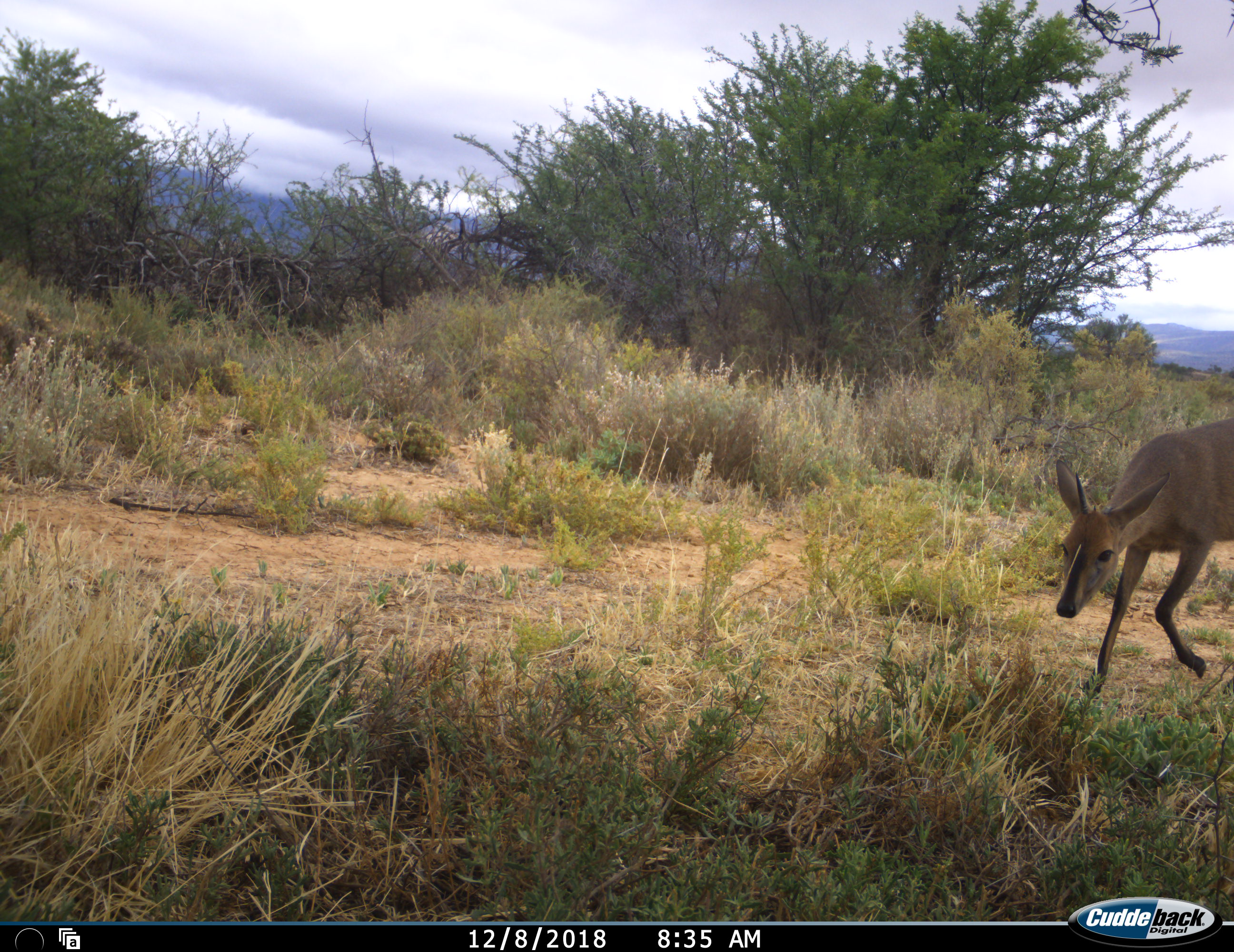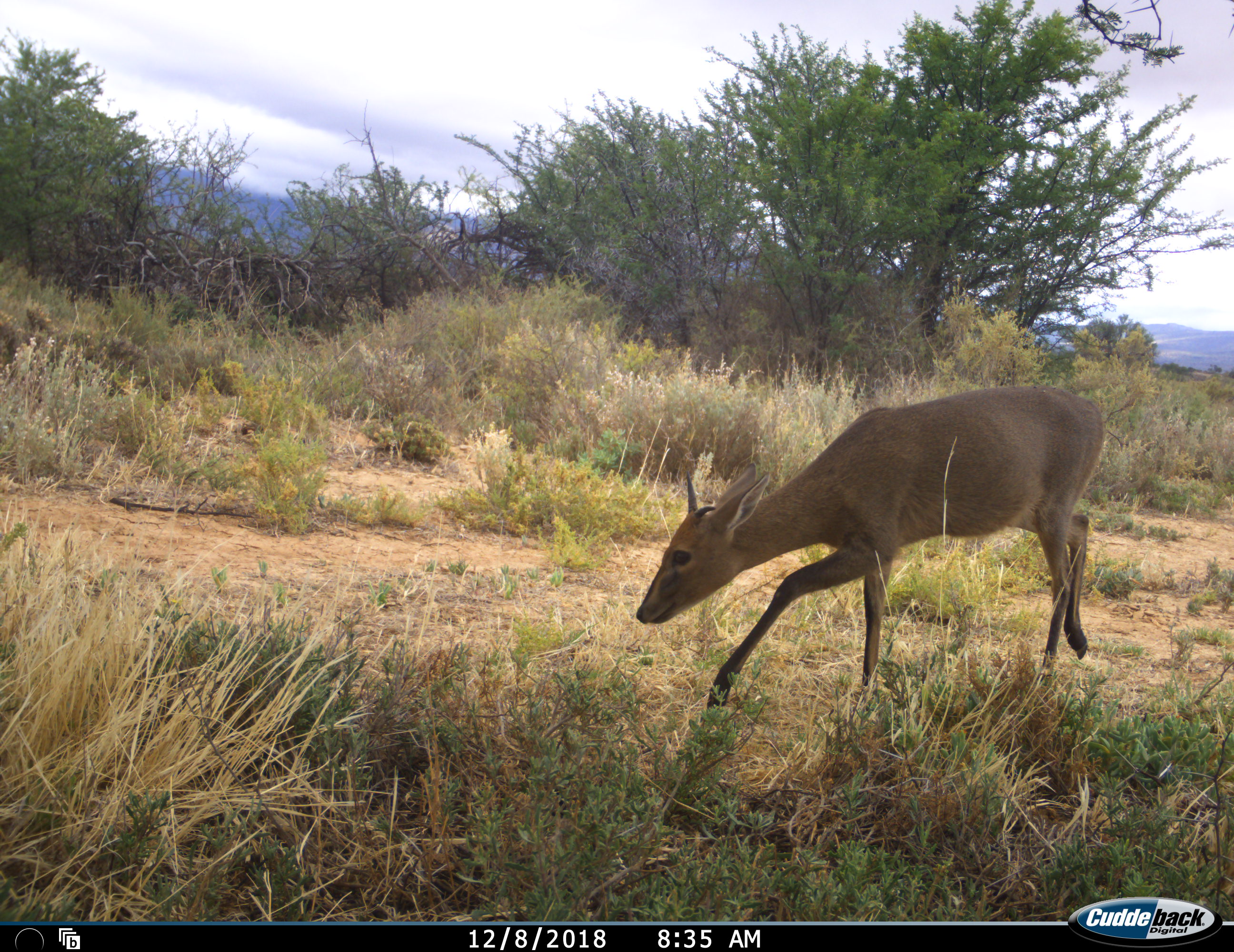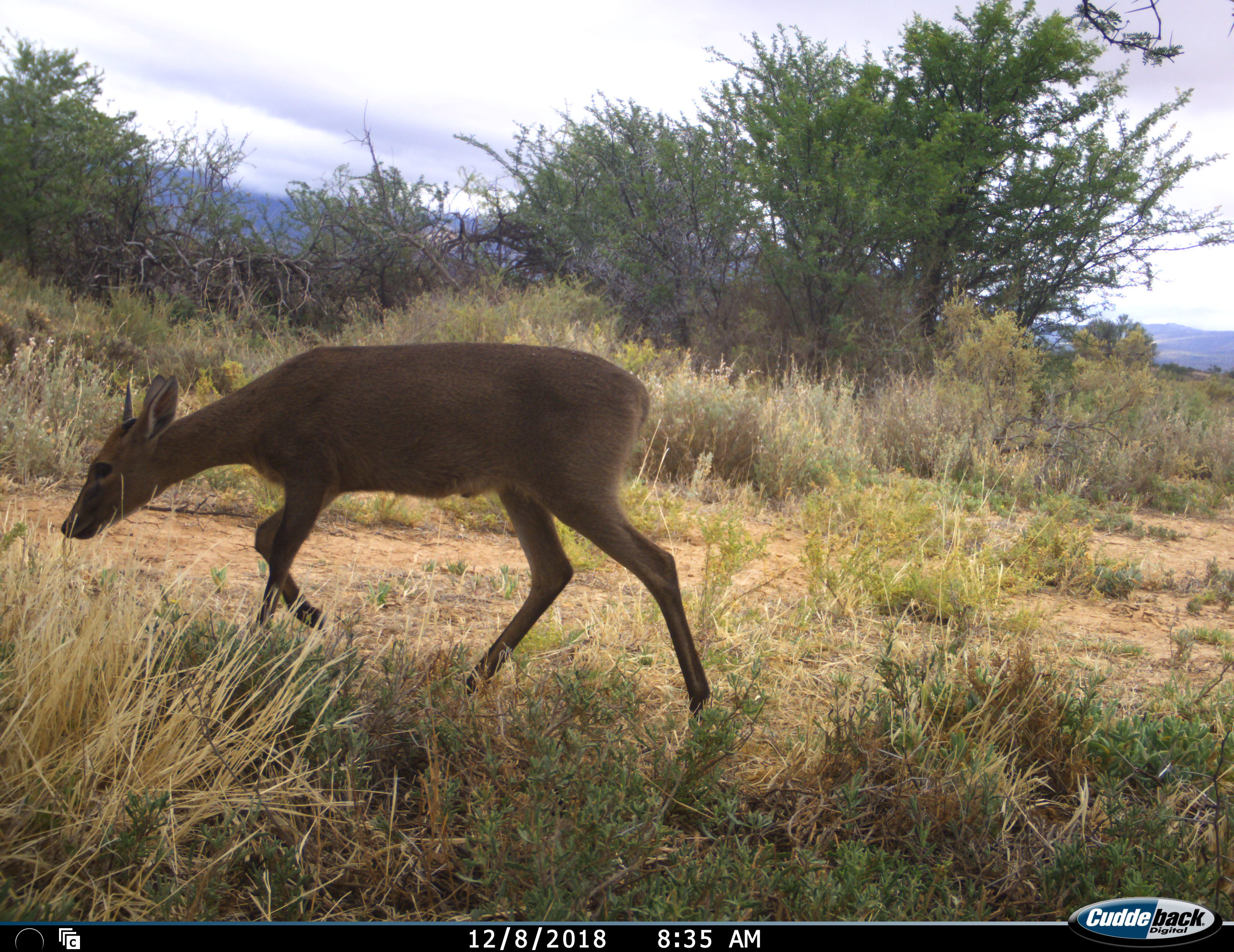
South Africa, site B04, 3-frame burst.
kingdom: Animalia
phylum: Chordata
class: Mammalia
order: Artiodactyla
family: Bovidae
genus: Sylvicapra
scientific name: Sylvicapra grimmia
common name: common grey duiker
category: duikercommongrey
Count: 1.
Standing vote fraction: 0%.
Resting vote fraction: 0%.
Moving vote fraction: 100%.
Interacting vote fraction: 0%.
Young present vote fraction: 0%.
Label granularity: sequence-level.